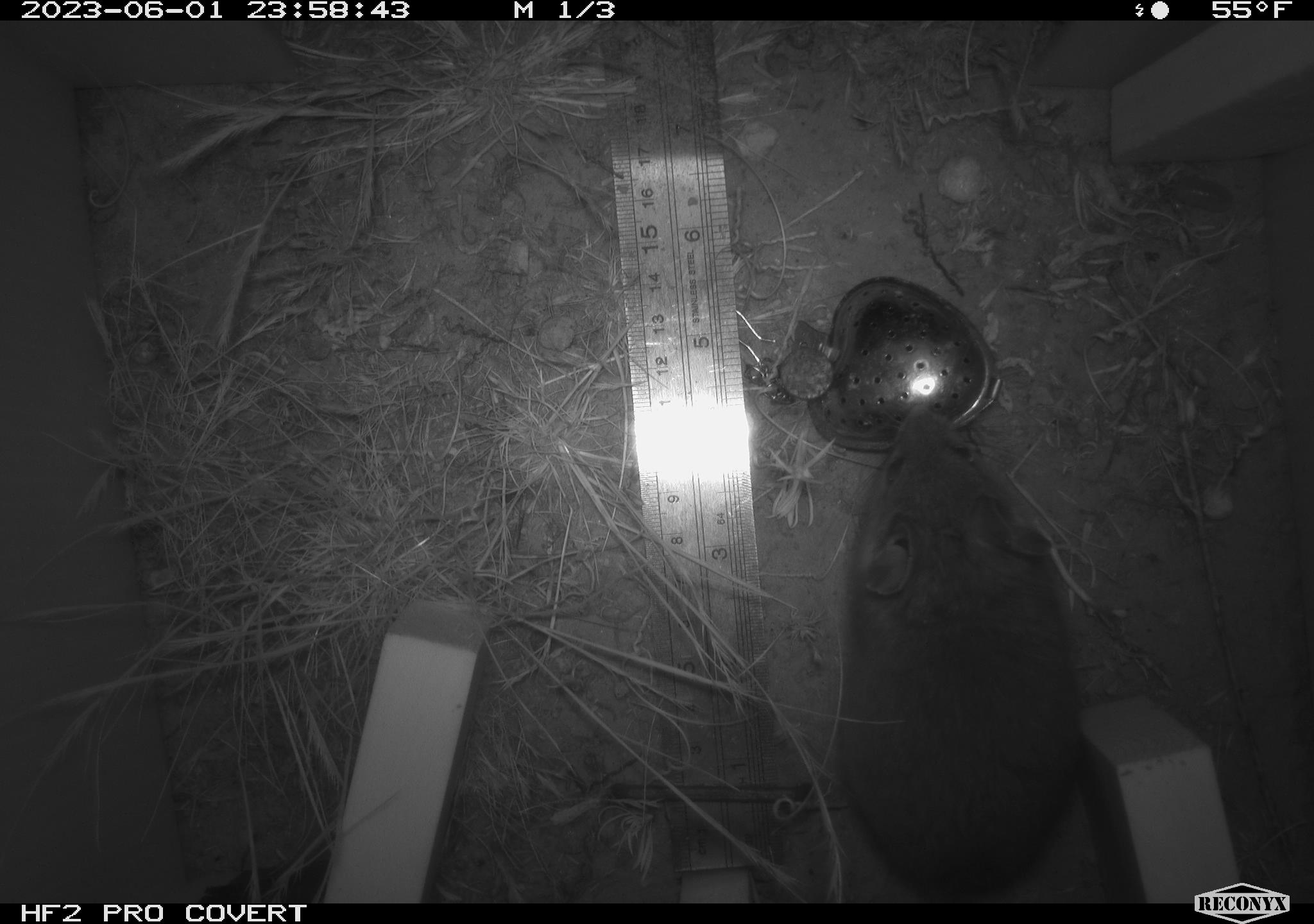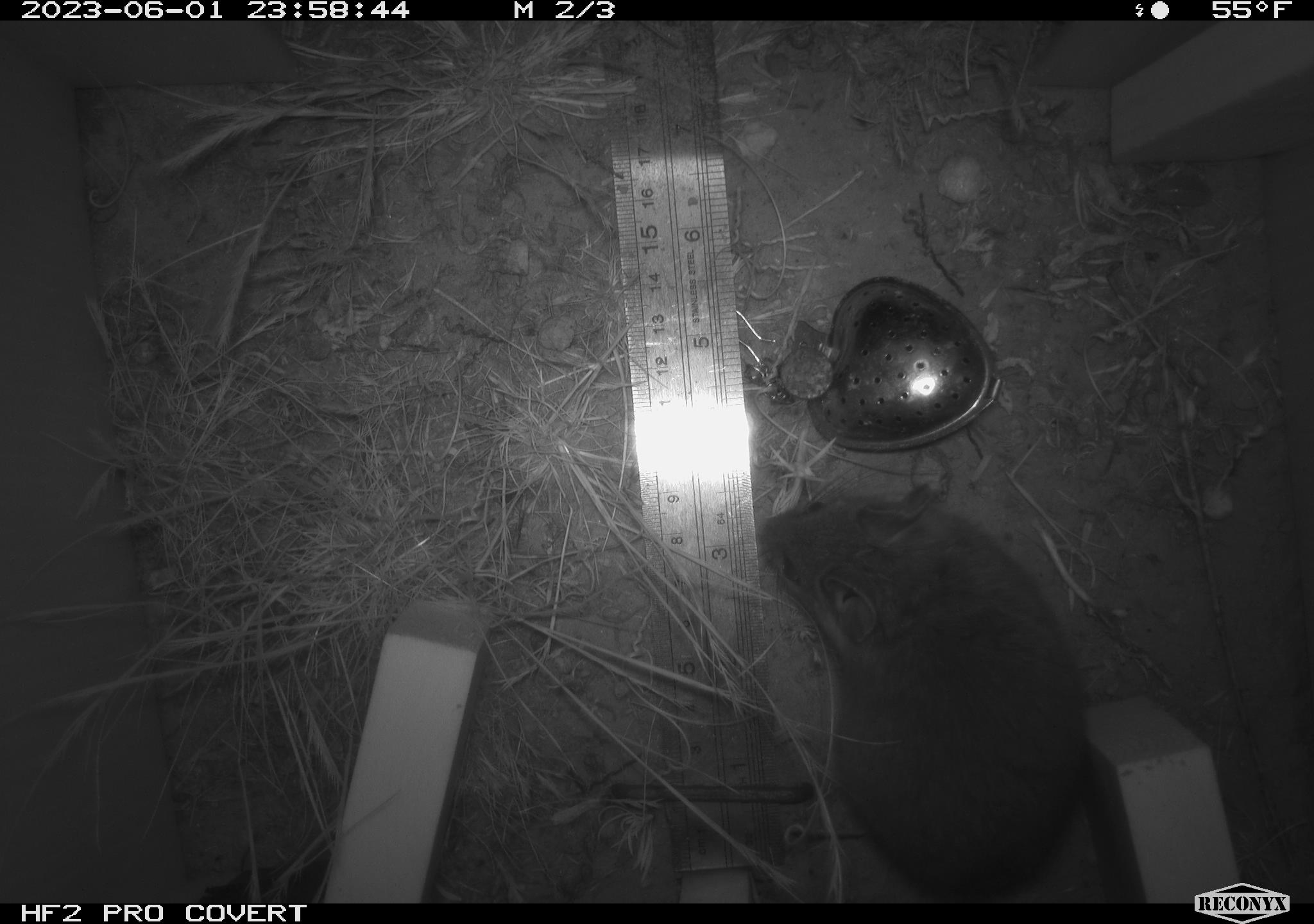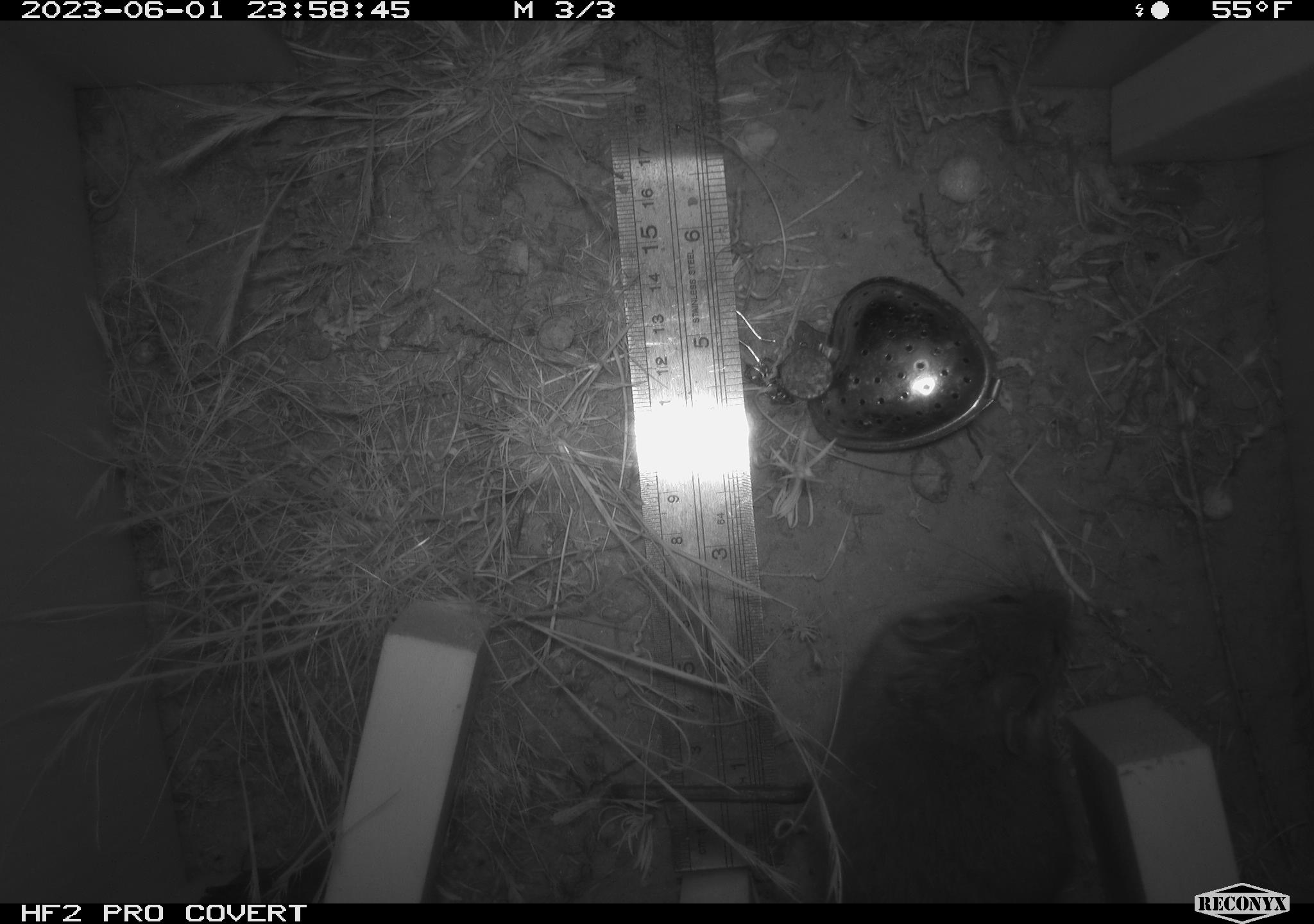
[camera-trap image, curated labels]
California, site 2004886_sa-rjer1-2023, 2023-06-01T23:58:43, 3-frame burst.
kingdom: Animalia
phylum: Chordata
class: Mammalia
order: Rodentia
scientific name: Rodentia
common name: woodrat or rat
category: woodrat or rat species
Woodrat or rat species (woodrat or rat) (Rodentia).